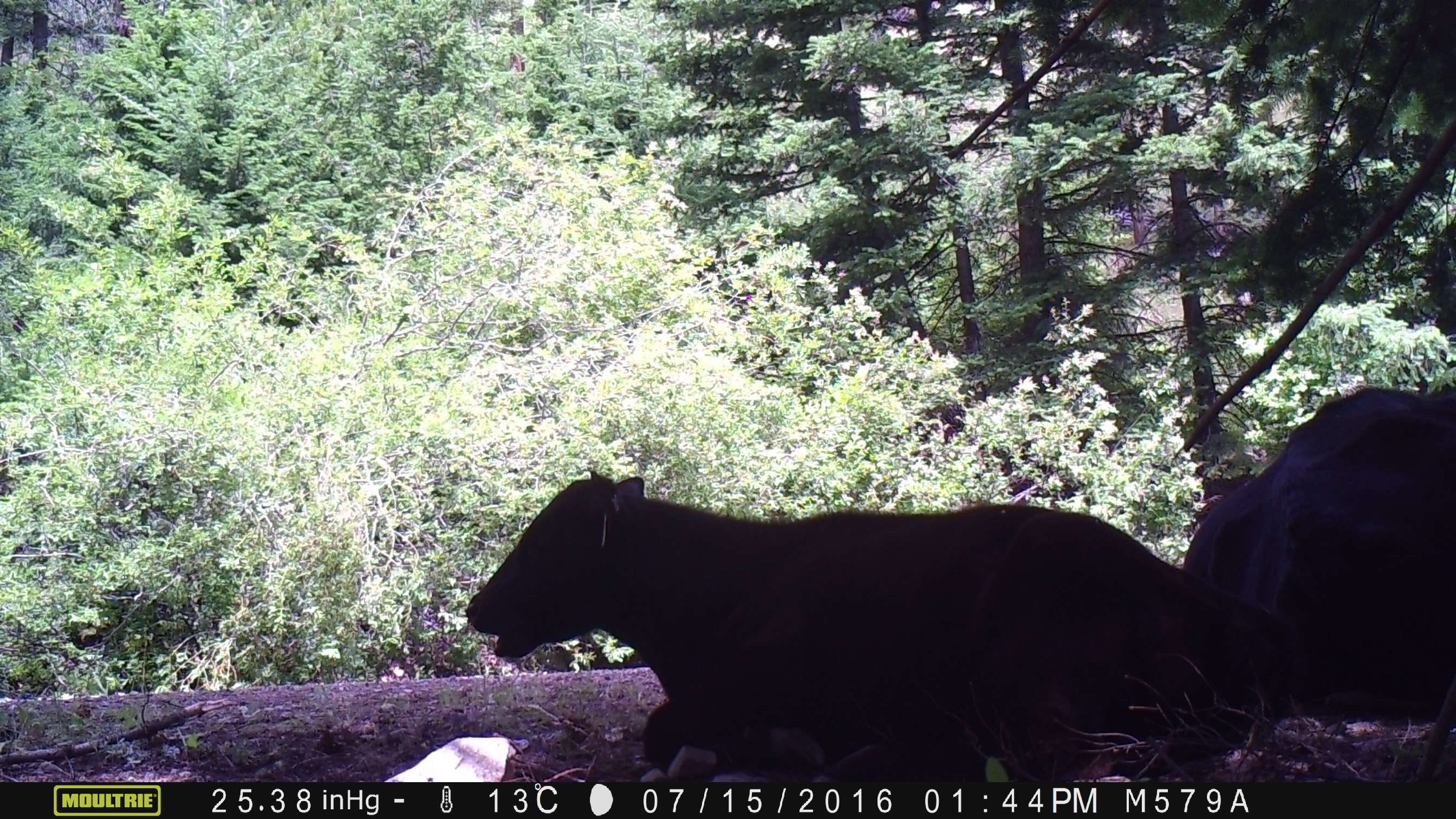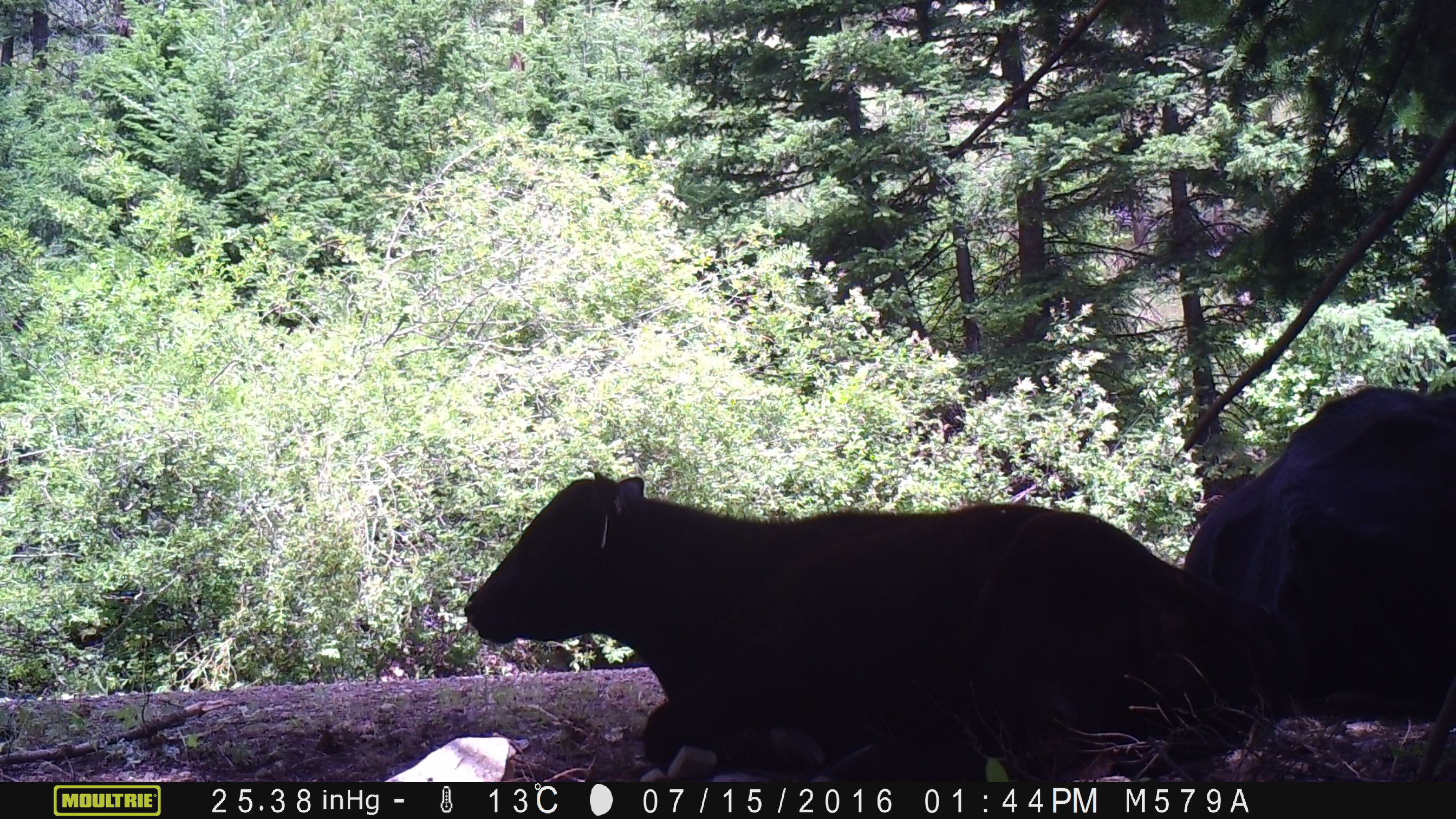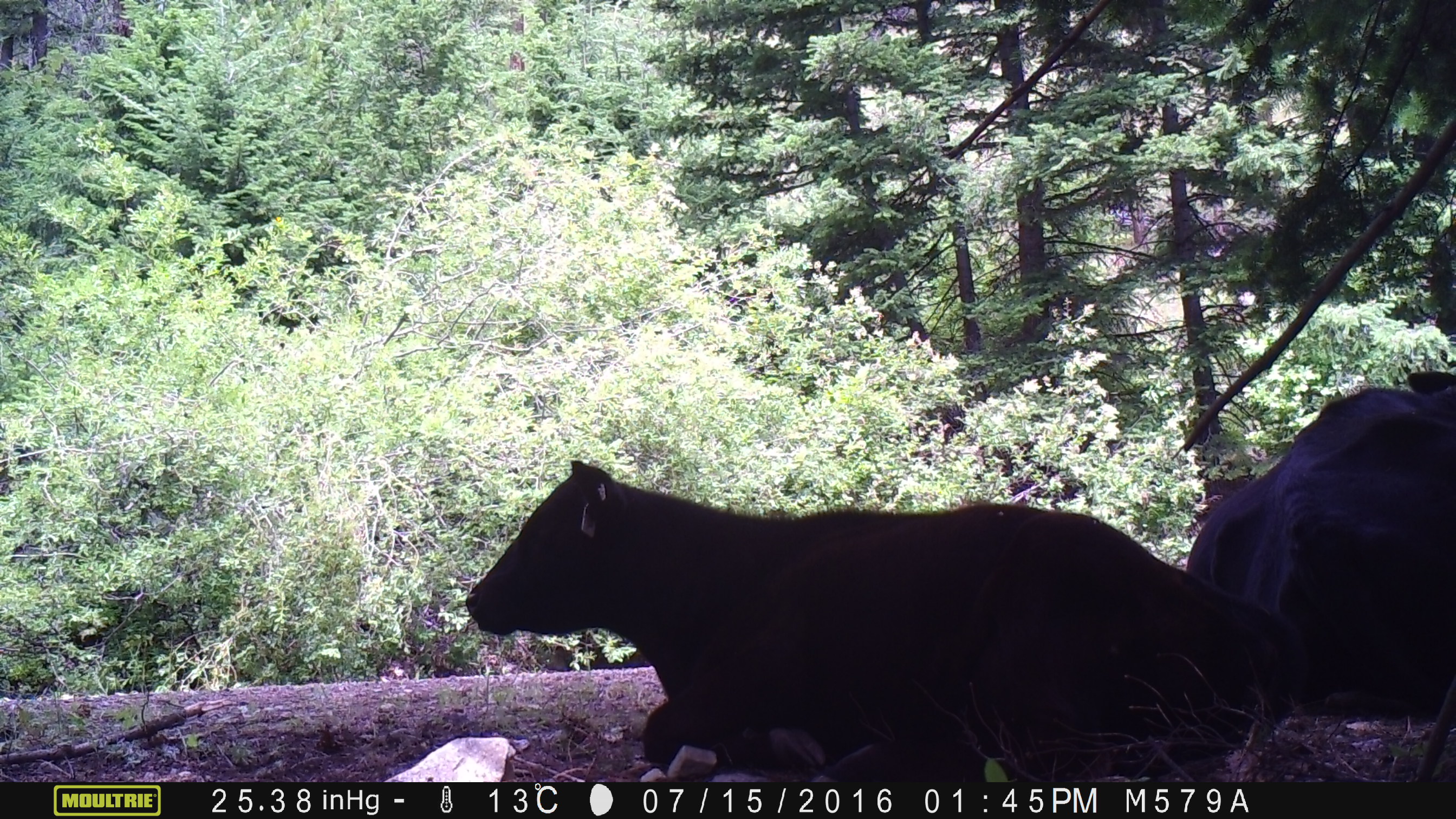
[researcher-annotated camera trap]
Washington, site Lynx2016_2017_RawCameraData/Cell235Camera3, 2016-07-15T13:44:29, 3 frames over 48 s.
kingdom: Animalia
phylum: Chordata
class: Mammalia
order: Artiodactyla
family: Bovidae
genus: Bos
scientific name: Bos taurus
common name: domestic cattle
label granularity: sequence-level